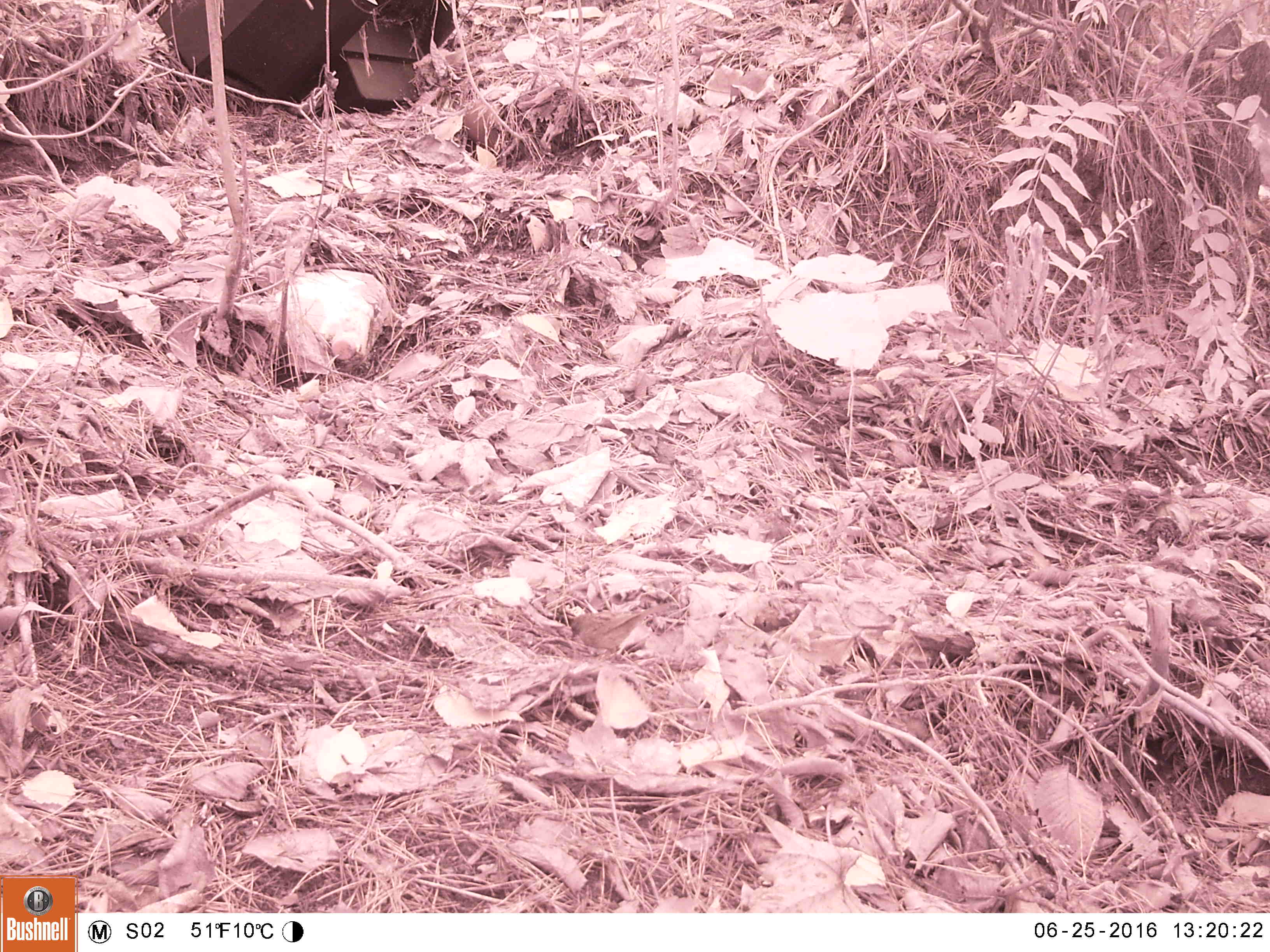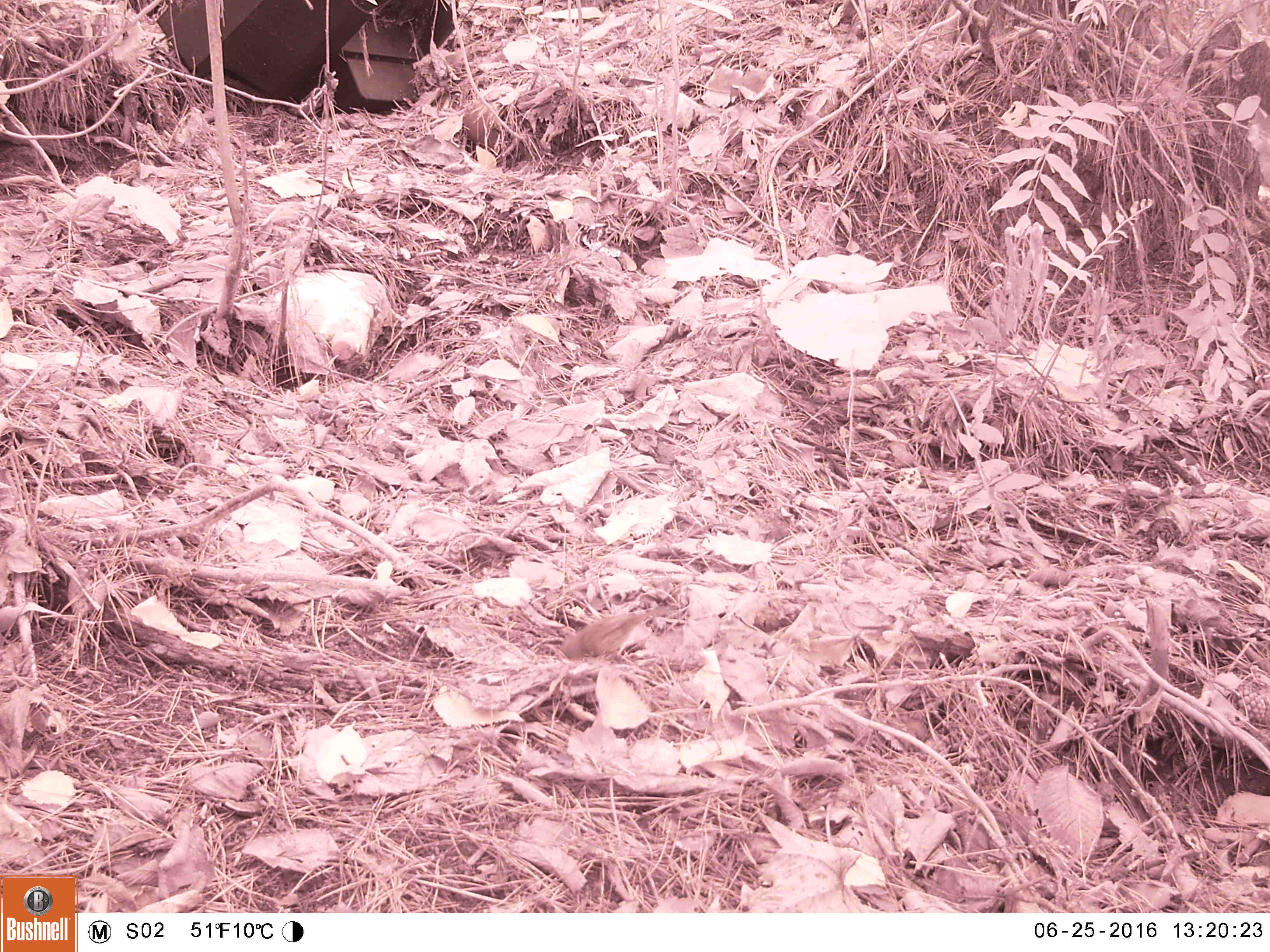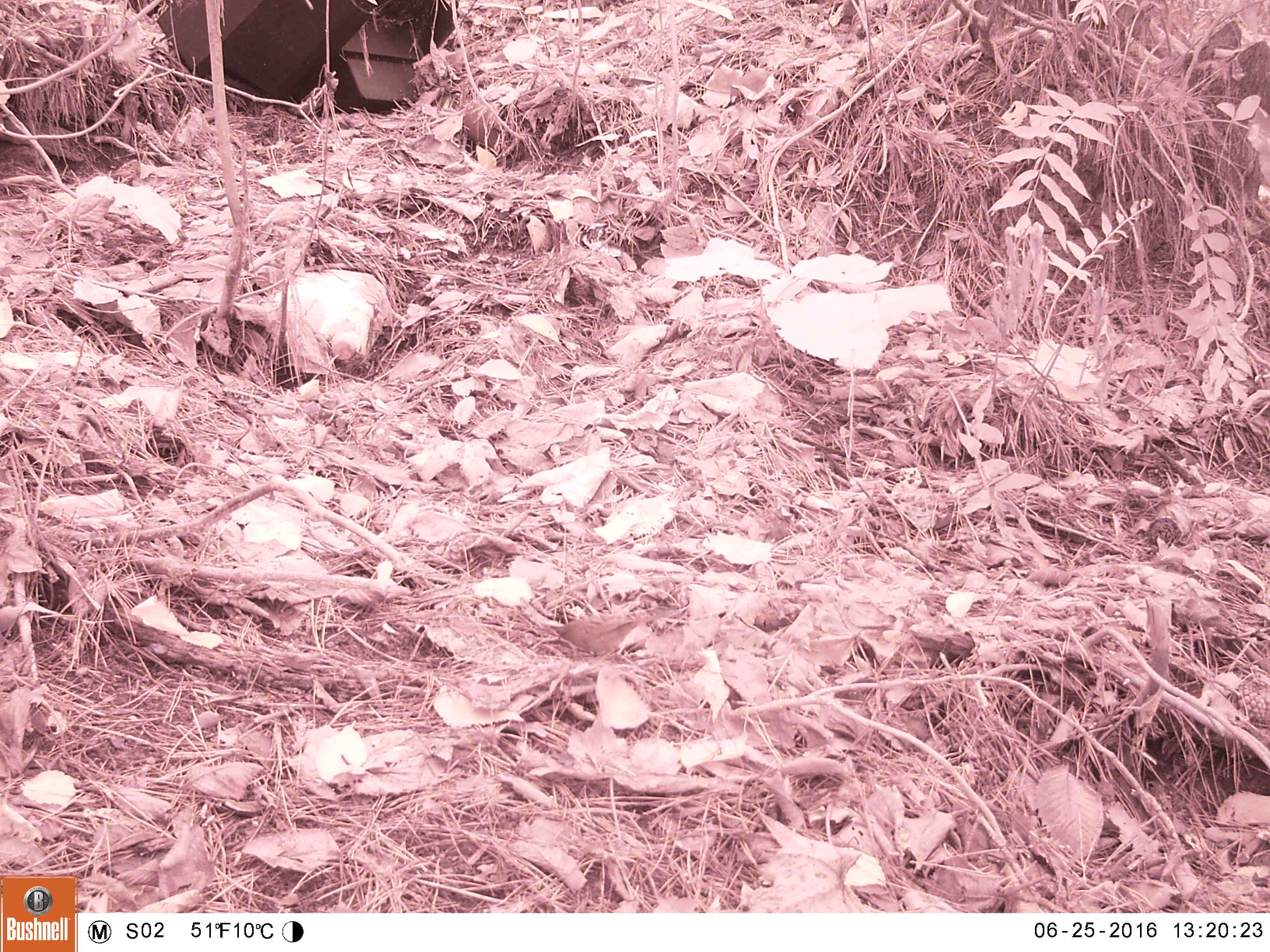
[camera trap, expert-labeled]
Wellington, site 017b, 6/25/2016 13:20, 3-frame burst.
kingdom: Animalia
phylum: Chordata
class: Aves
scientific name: Aves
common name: bird